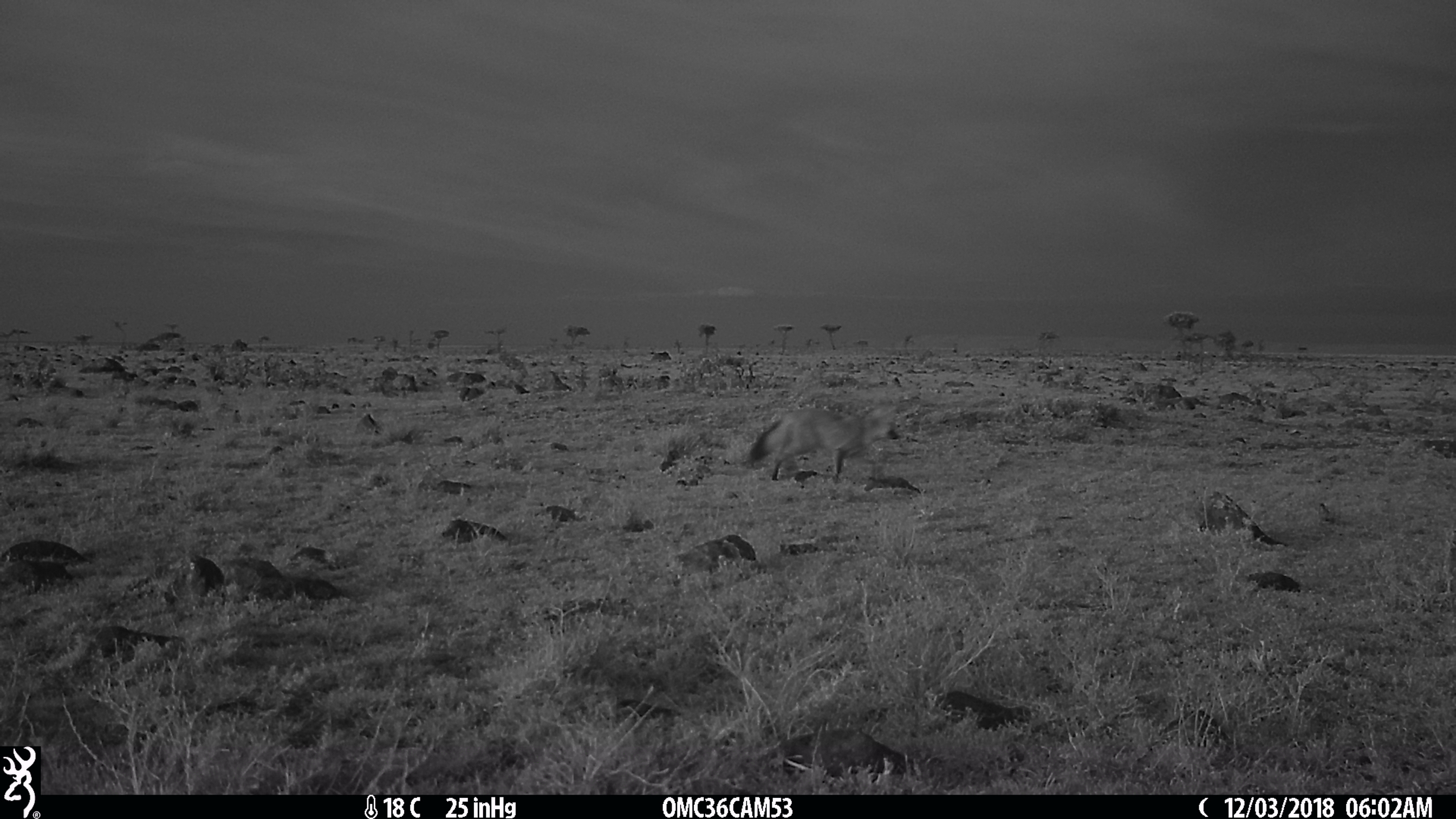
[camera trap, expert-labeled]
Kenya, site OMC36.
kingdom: Animalia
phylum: Chordata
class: Mammalia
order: Carnivora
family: Canidae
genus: Otocyon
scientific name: Otocyon megalotis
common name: bat-eared fox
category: bateared fox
Bateared fox (bat-eared fox) (Otocyon megalotis).